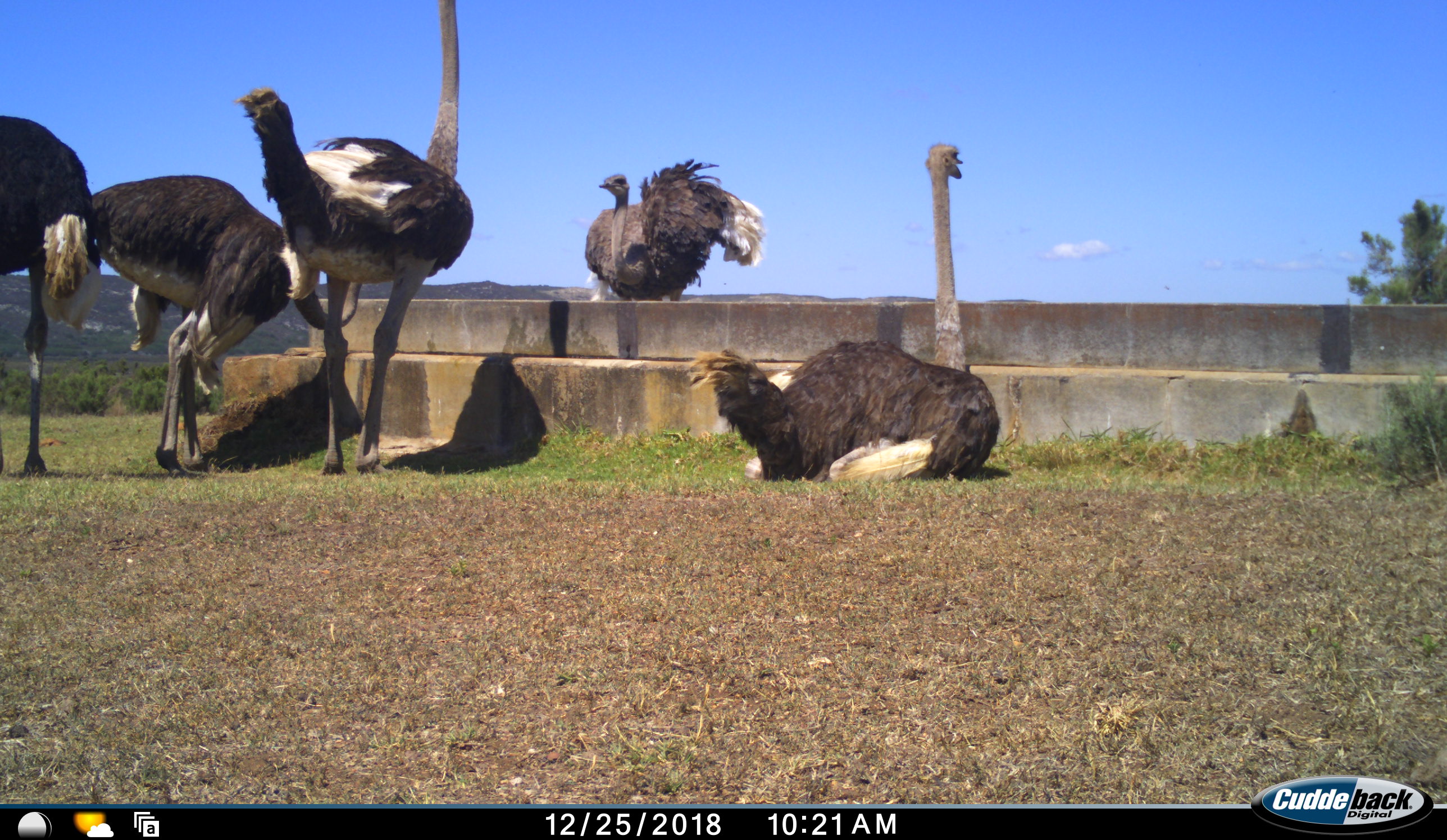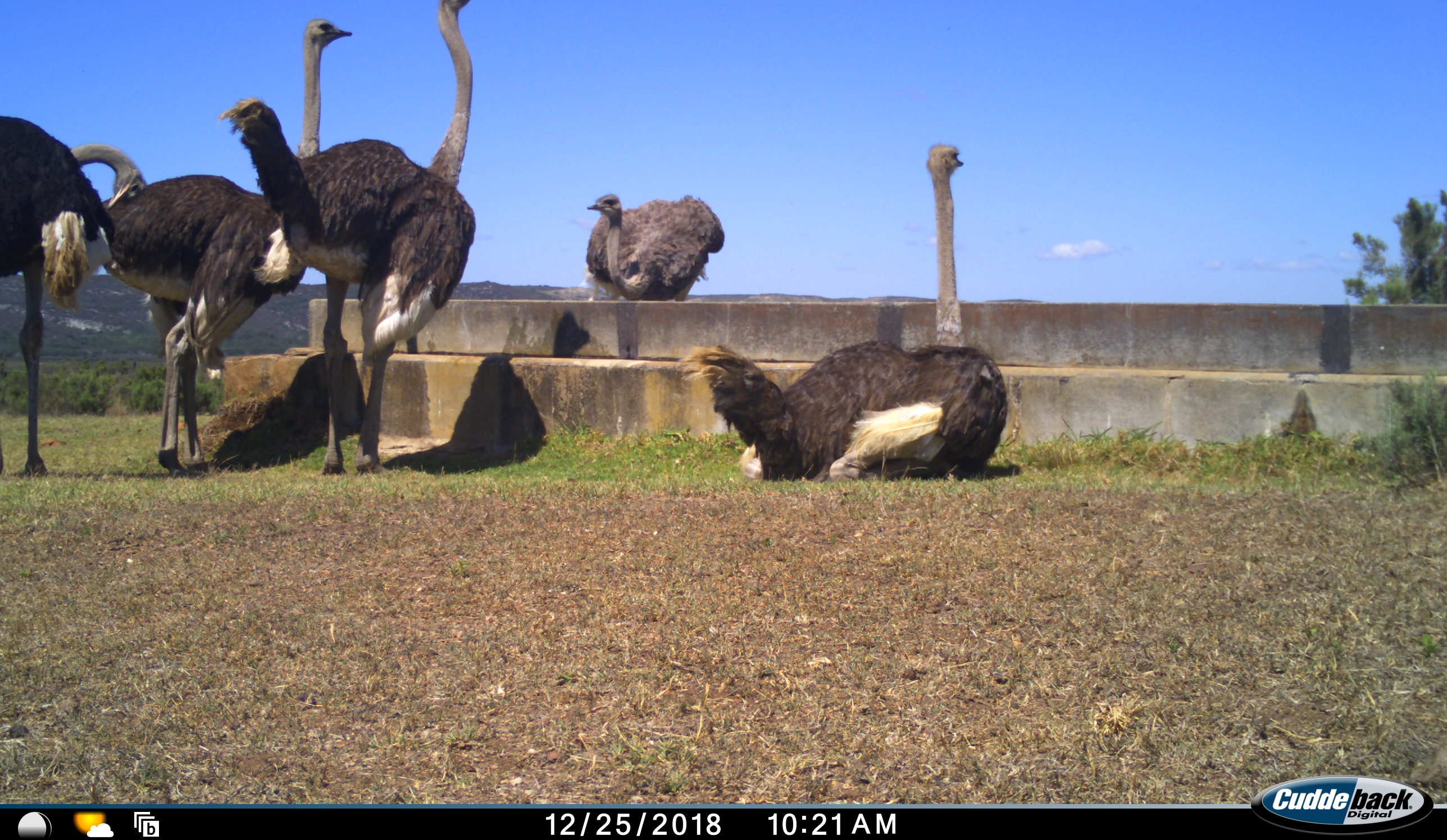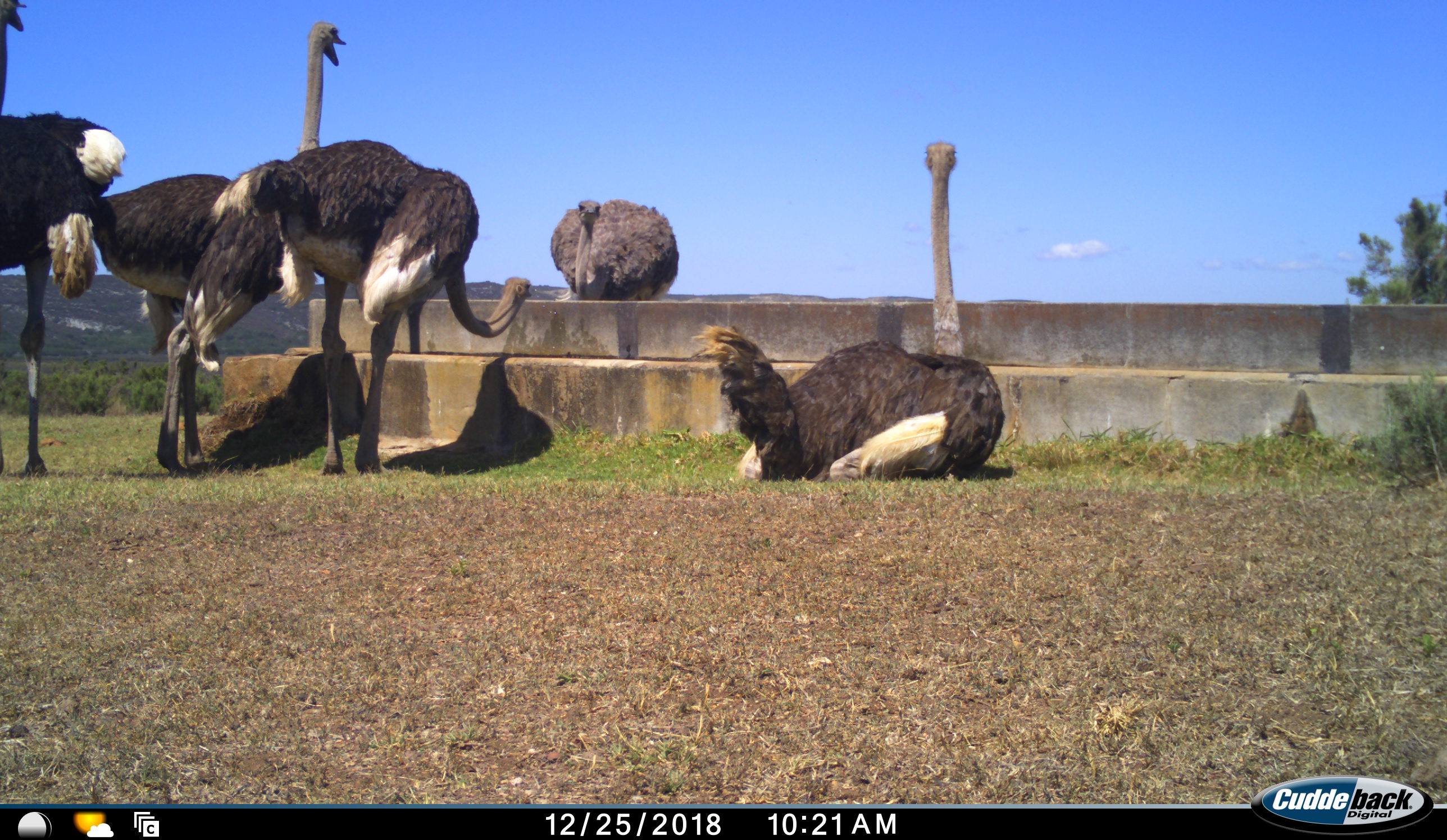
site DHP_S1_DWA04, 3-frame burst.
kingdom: Animalia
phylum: Chordata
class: Aves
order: Struthioniformes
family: Struthionidae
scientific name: Struthionidae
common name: ostrich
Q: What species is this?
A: Ostrich (Struthionidae).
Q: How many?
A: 5.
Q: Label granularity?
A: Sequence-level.